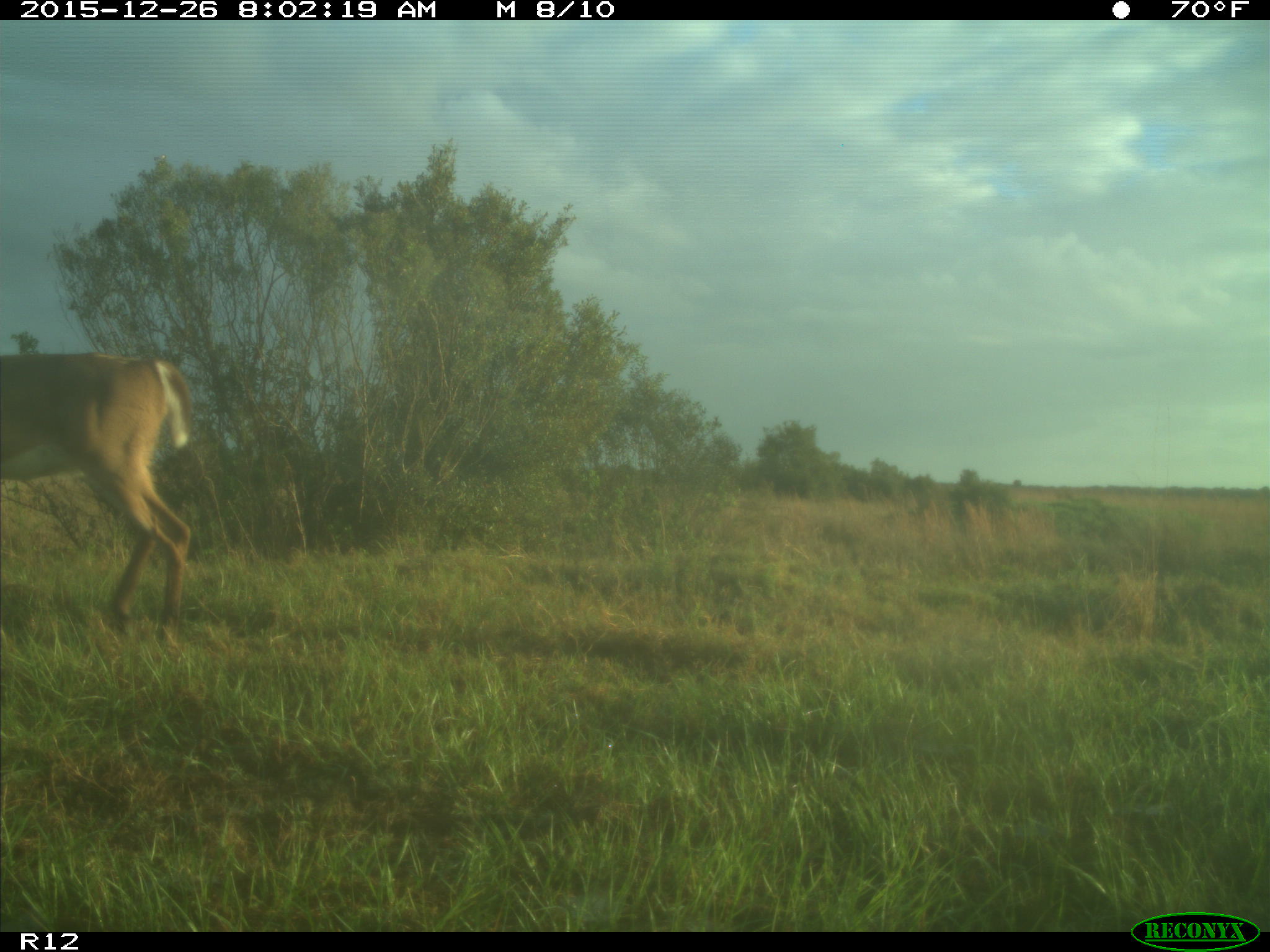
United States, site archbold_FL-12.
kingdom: Animalia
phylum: Chordata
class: Mammalia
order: Artiodactyla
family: Cervidae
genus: Odocoileus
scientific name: Odocoileus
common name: deer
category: unidentified deer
Unidentified deer (deer) (Odocoileus).